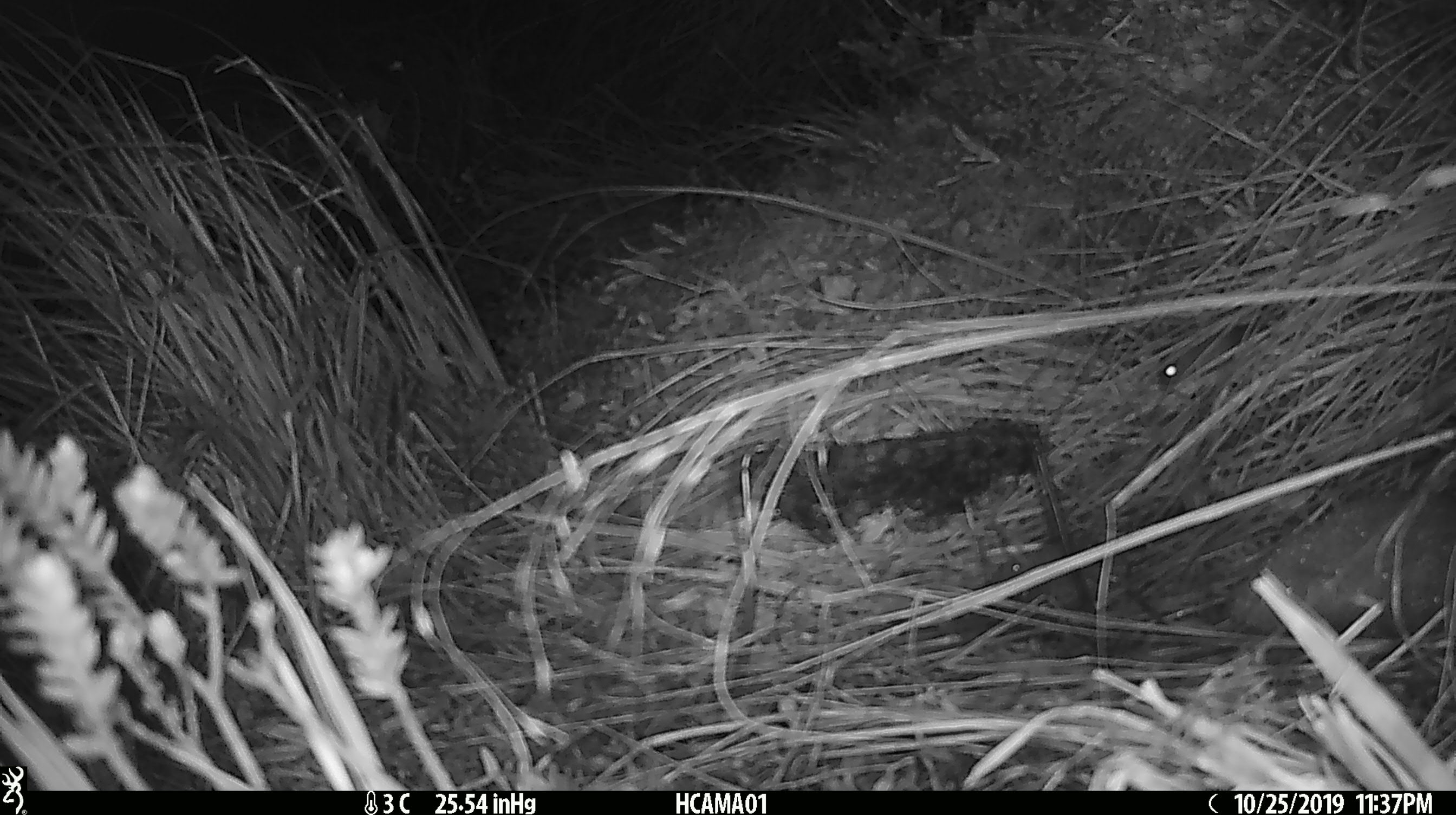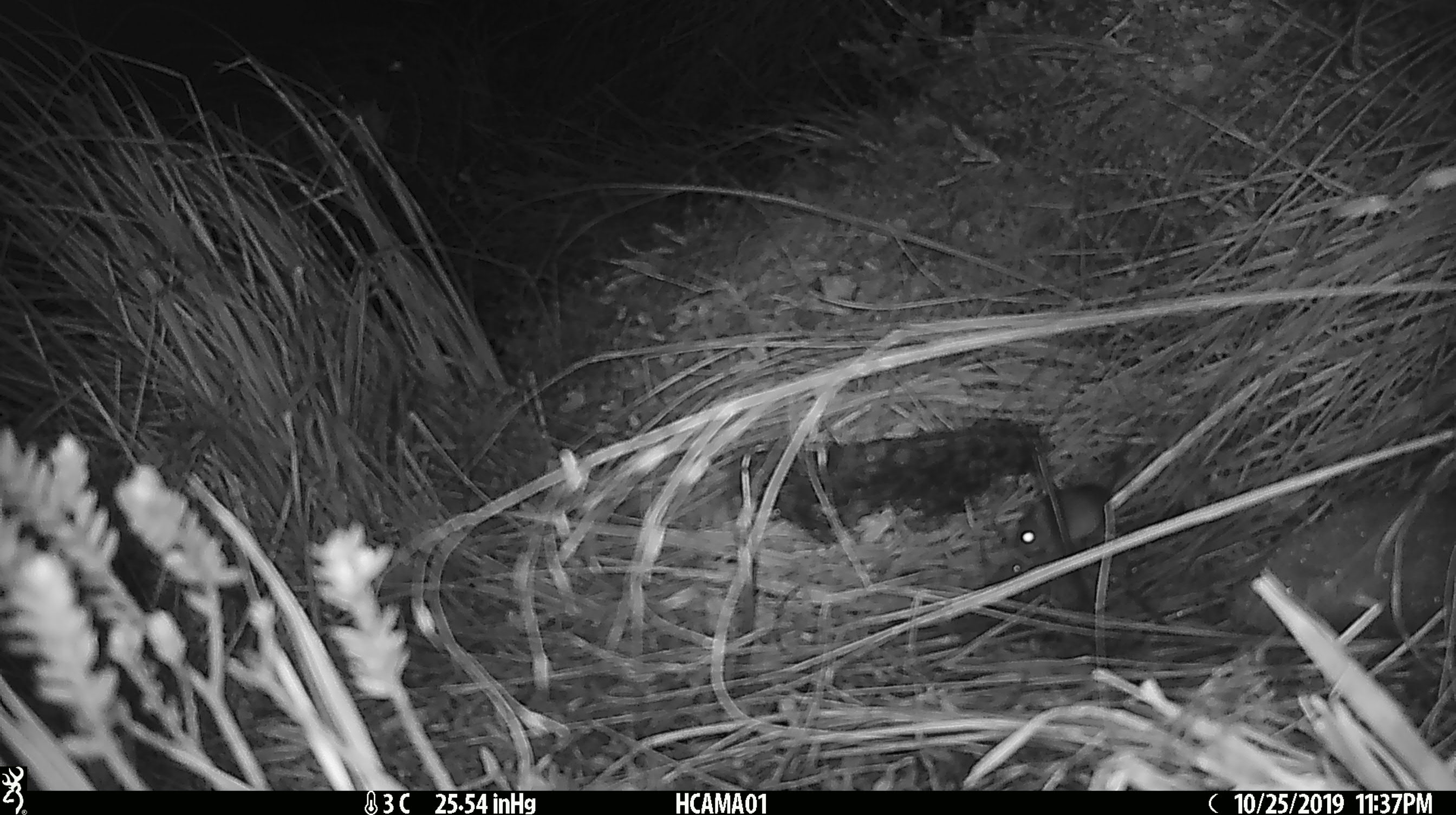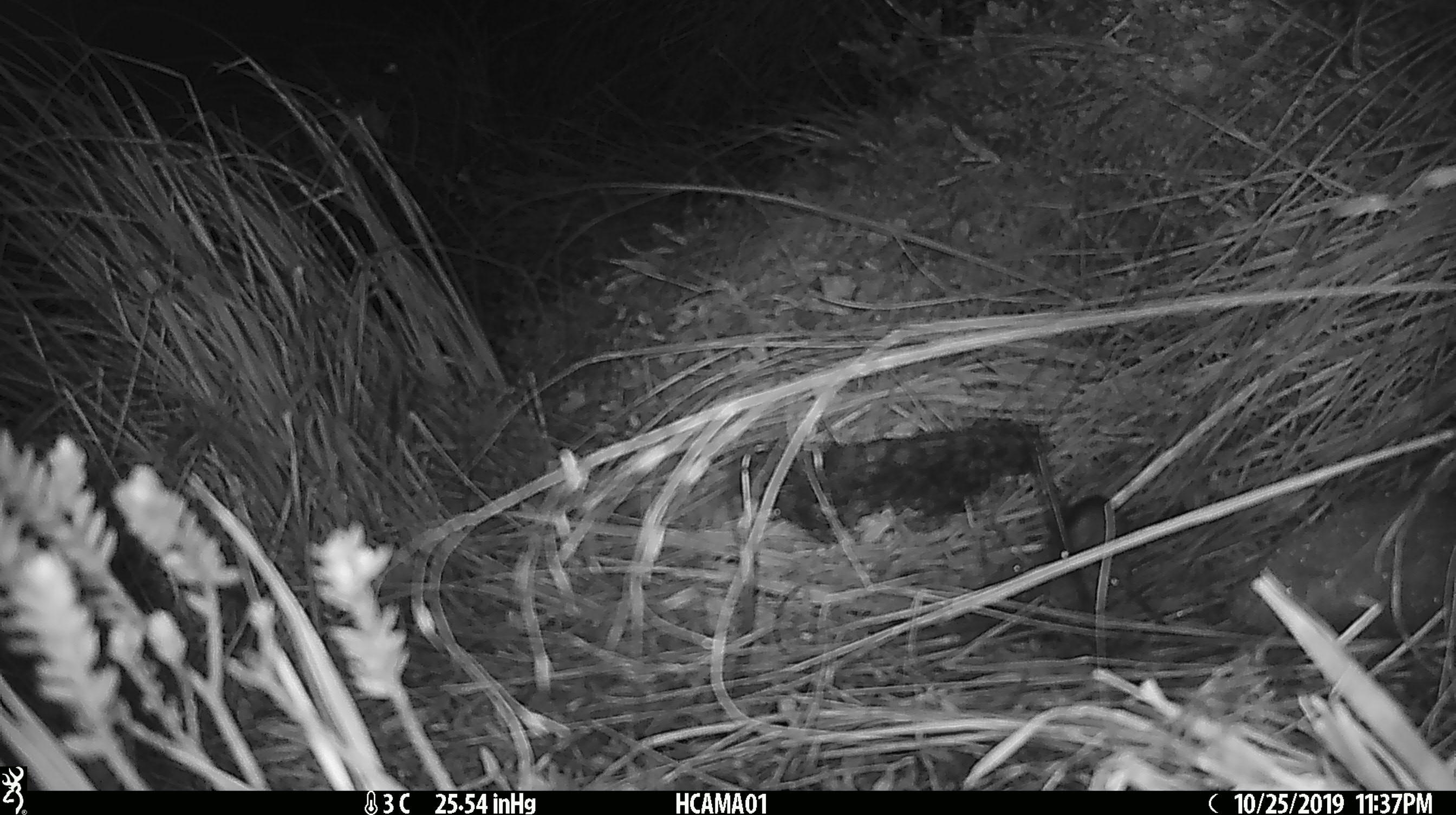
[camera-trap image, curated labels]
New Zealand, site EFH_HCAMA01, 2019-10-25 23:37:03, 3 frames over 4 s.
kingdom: Animalia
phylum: Chordata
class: Mammalia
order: Rodentia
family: Muridae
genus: Mus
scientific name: Mus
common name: mouse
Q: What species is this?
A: Mouse (Mus).